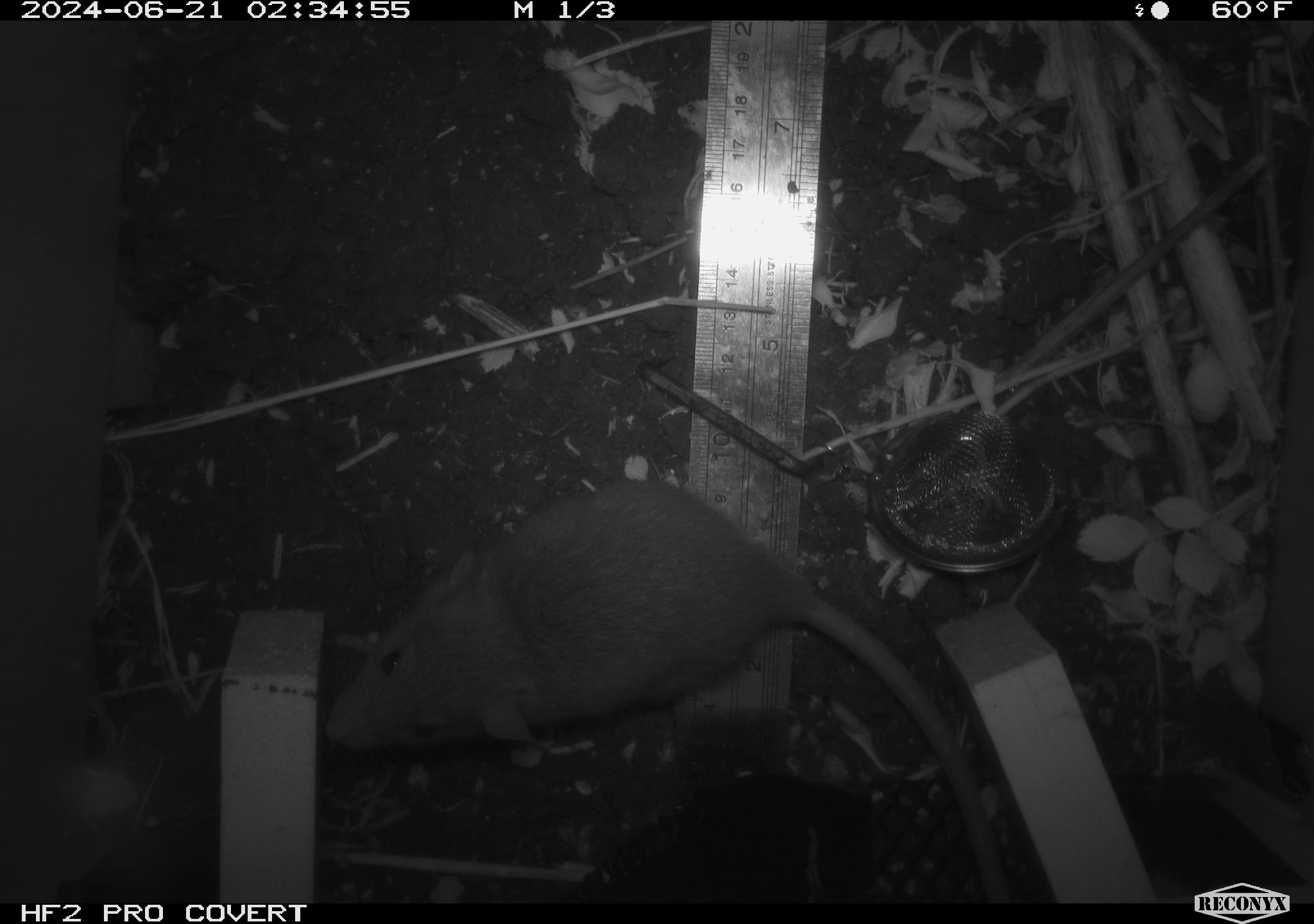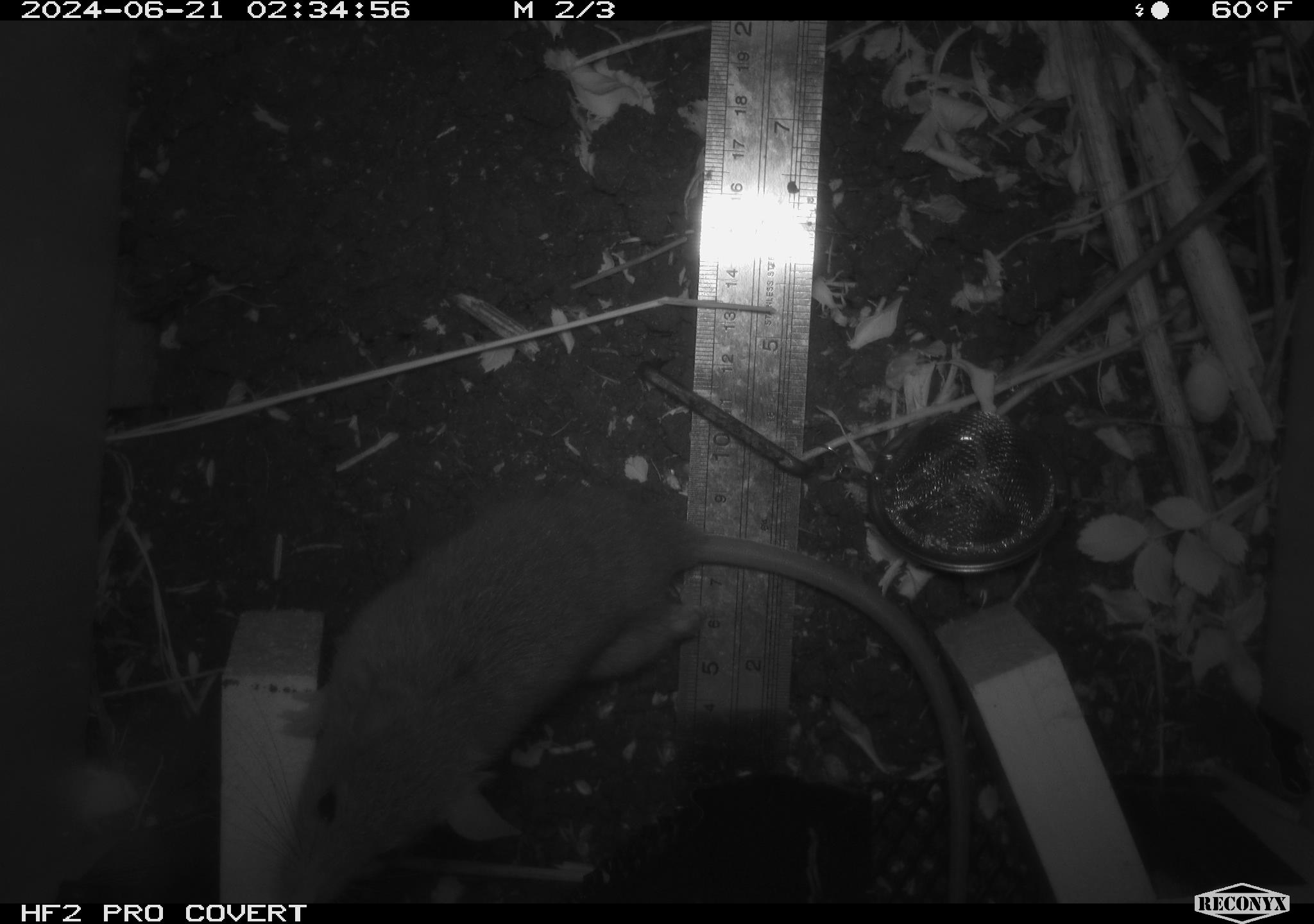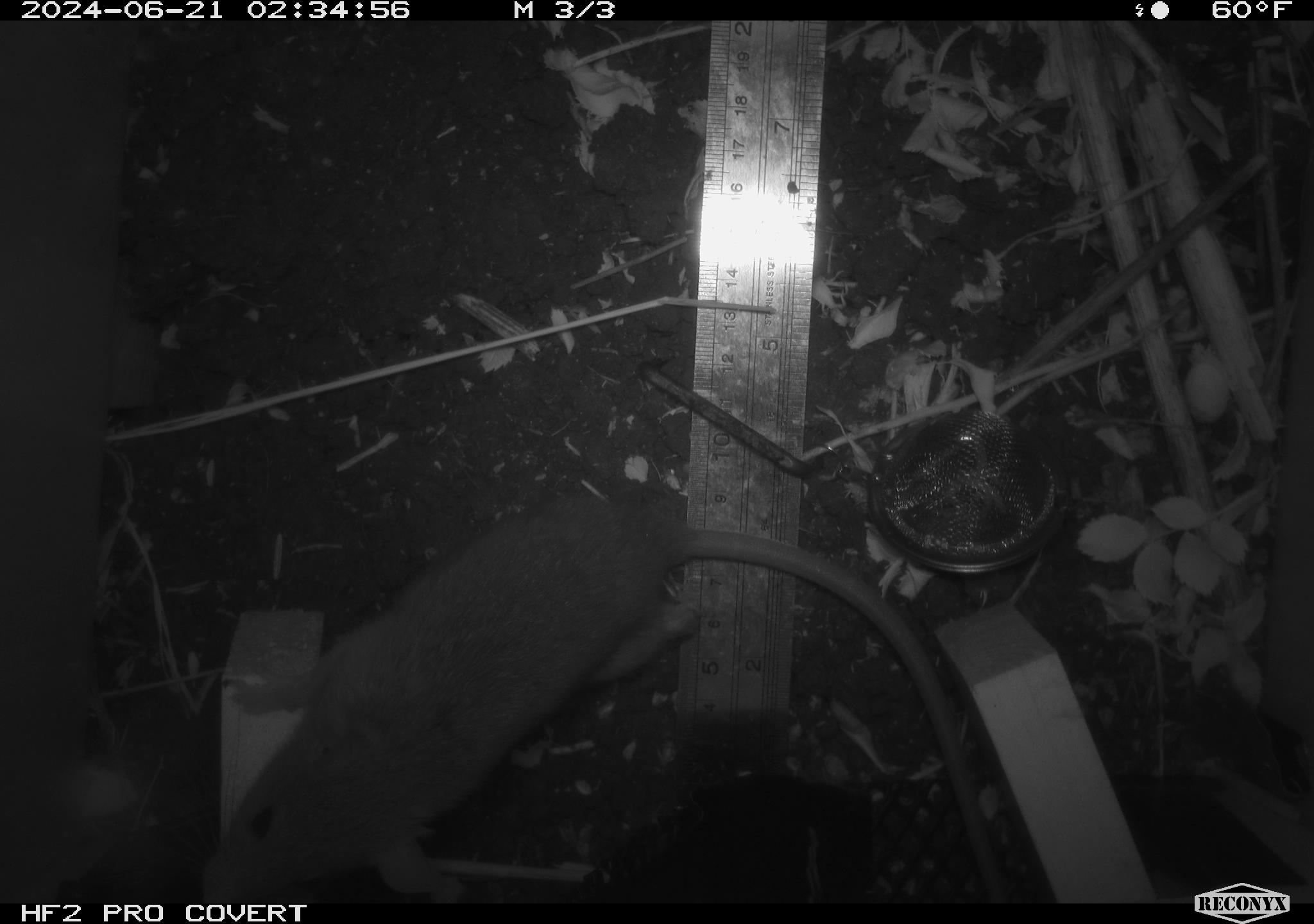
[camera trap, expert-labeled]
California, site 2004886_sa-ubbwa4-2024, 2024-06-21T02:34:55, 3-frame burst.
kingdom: Animalia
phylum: Chordata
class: Mammalia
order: Rodentia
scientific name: Rodentia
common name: woodrat or rat or mouse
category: woodrat or rat or mouse species